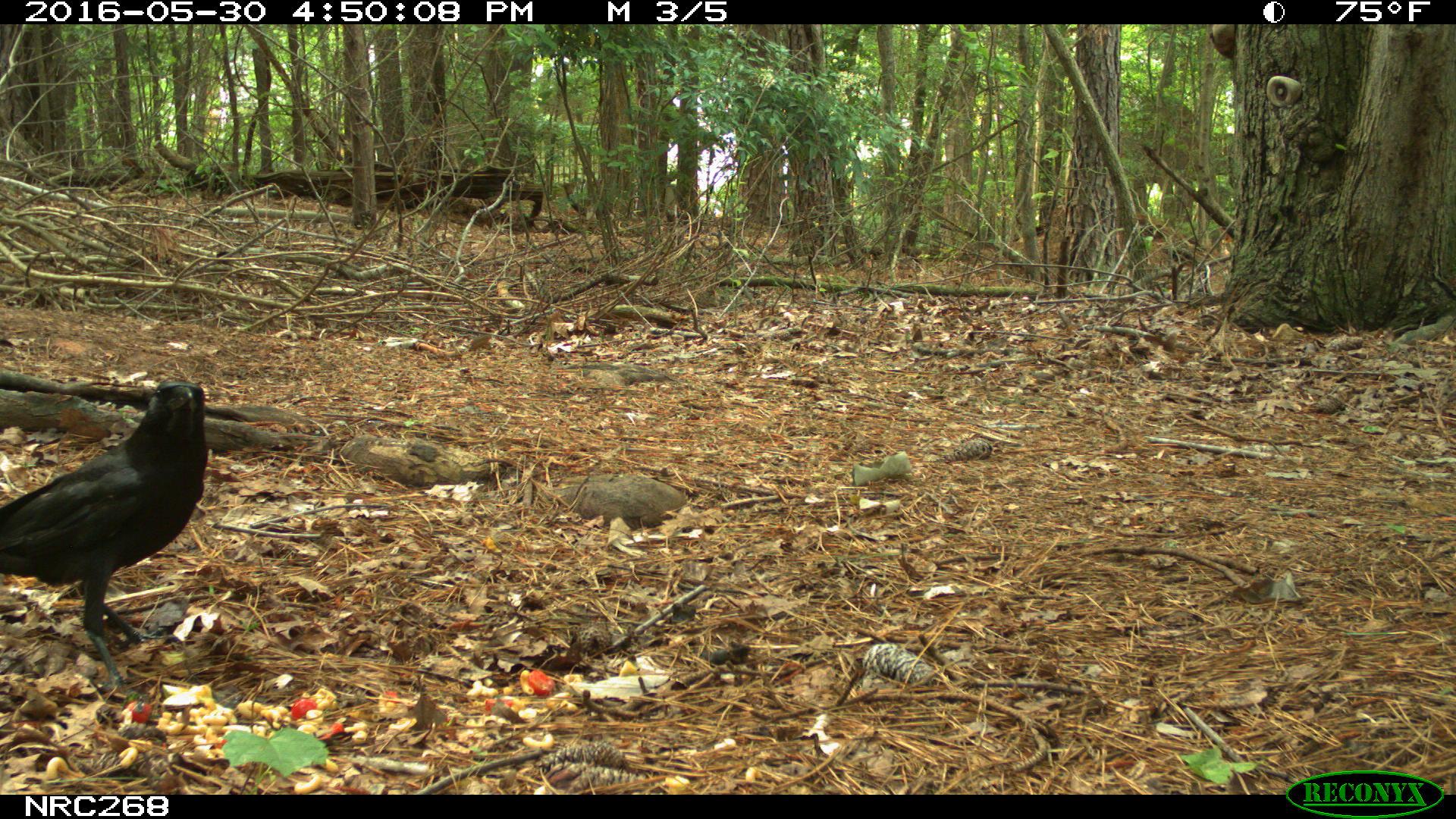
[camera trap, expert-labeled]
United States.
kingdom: Animalia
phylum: Chordata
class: Aves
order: Passeriformes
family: Corvidae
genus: Corvus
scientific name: Corvus brachyrhynchos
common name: american crow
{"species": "American Crow (Corvus brachyrhynchos)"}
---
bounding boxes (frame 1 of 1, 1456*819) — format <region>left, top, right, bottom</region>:
American Crow: <region>0, 378, 234, 671</region>